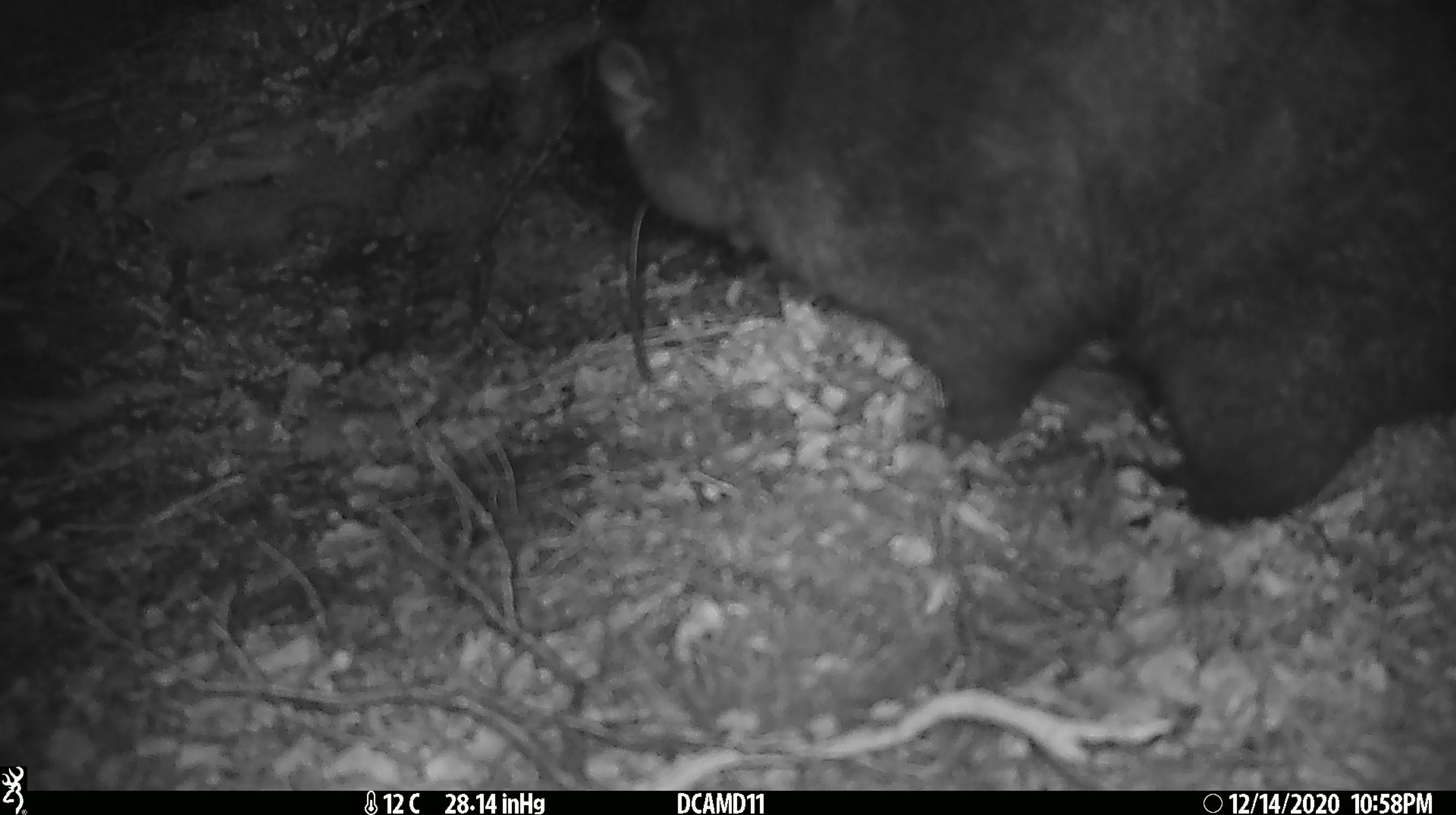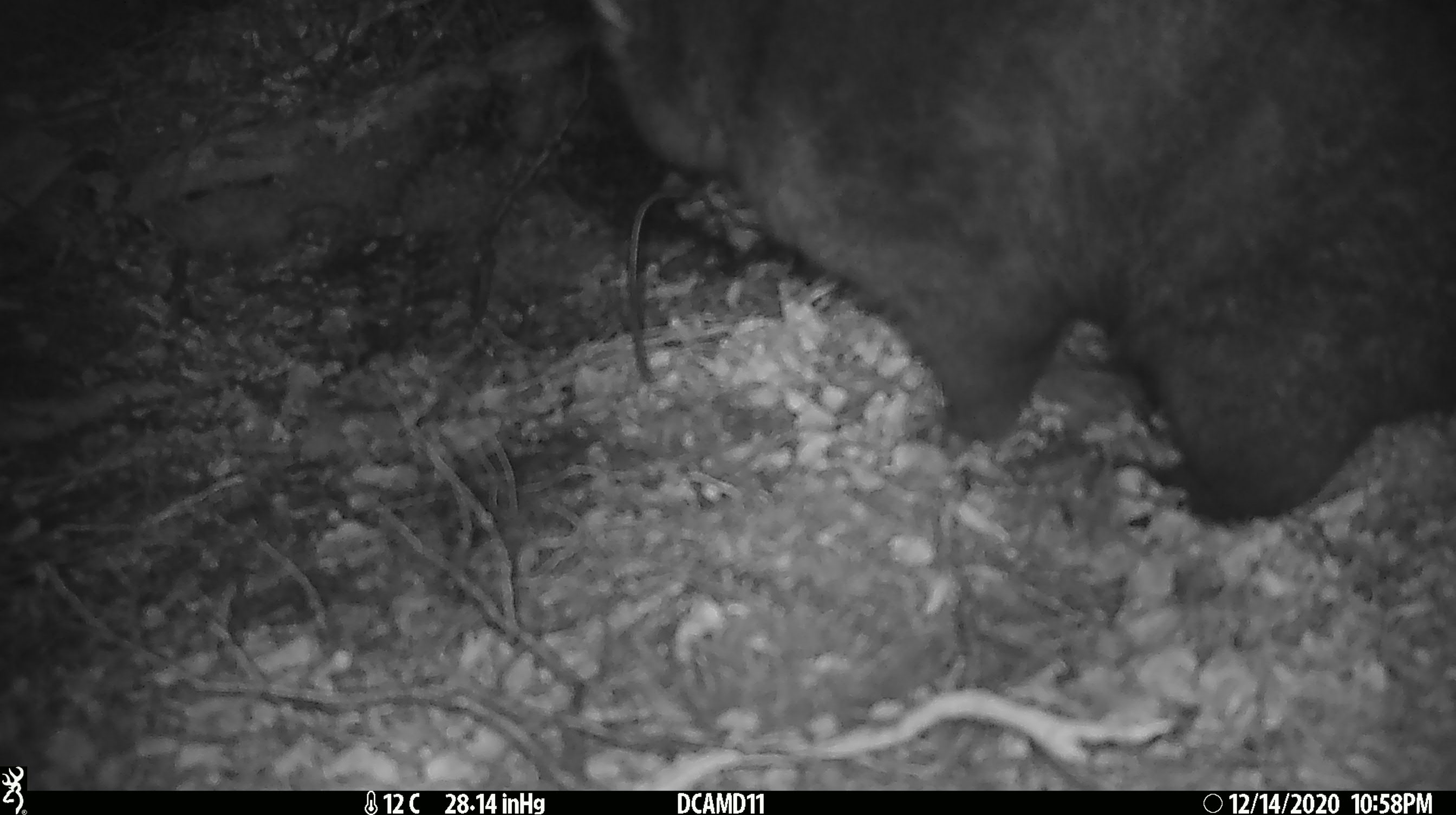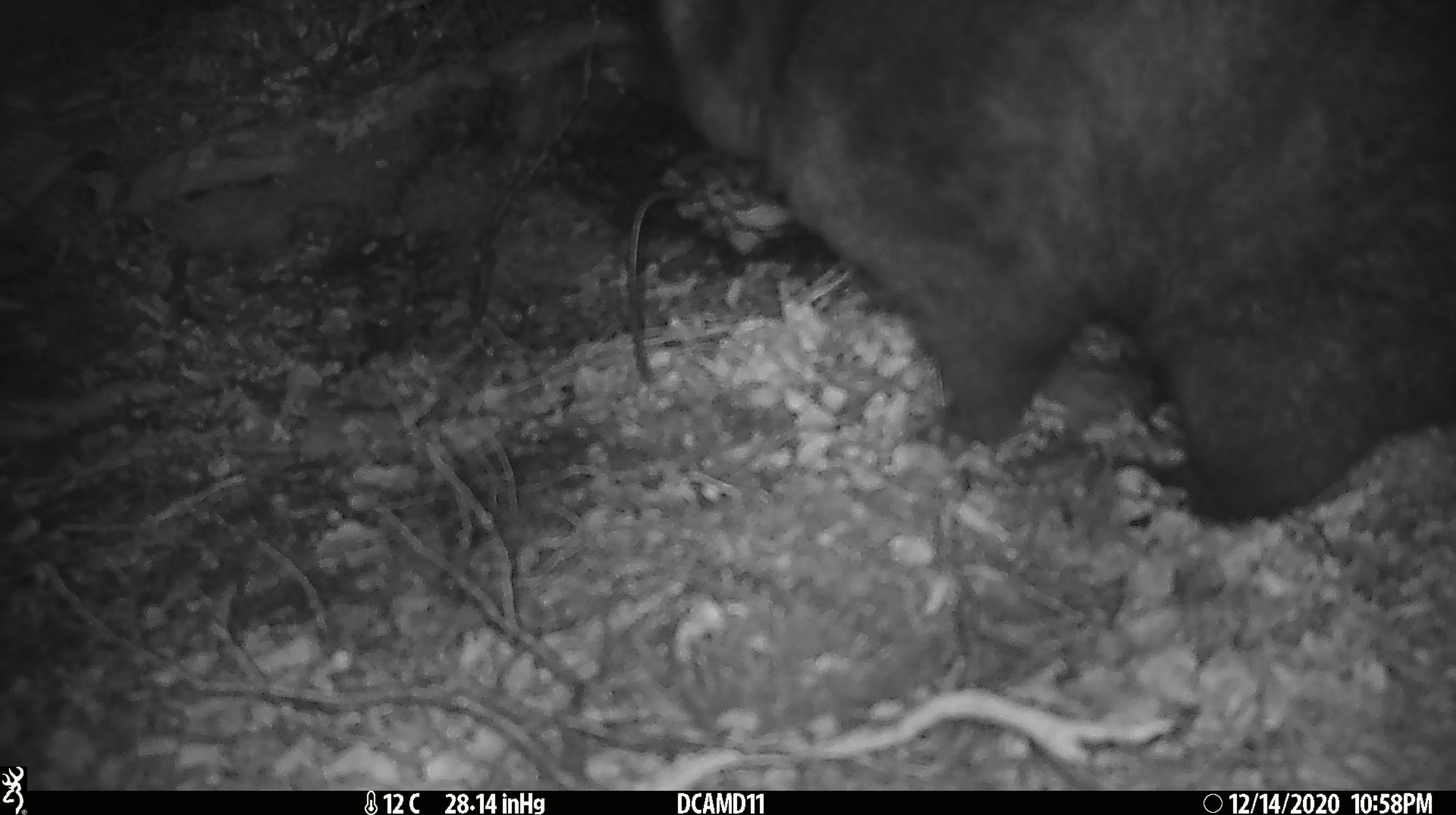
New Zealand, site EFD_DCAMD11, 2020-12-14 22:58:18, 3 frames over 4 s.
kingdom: Animalia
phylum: Chordata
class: Mammalia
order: Diprotodontia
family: Phalangeridae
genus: Trichosurus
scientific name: Trichosurus vulpecula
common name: common brushtail possum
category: possum